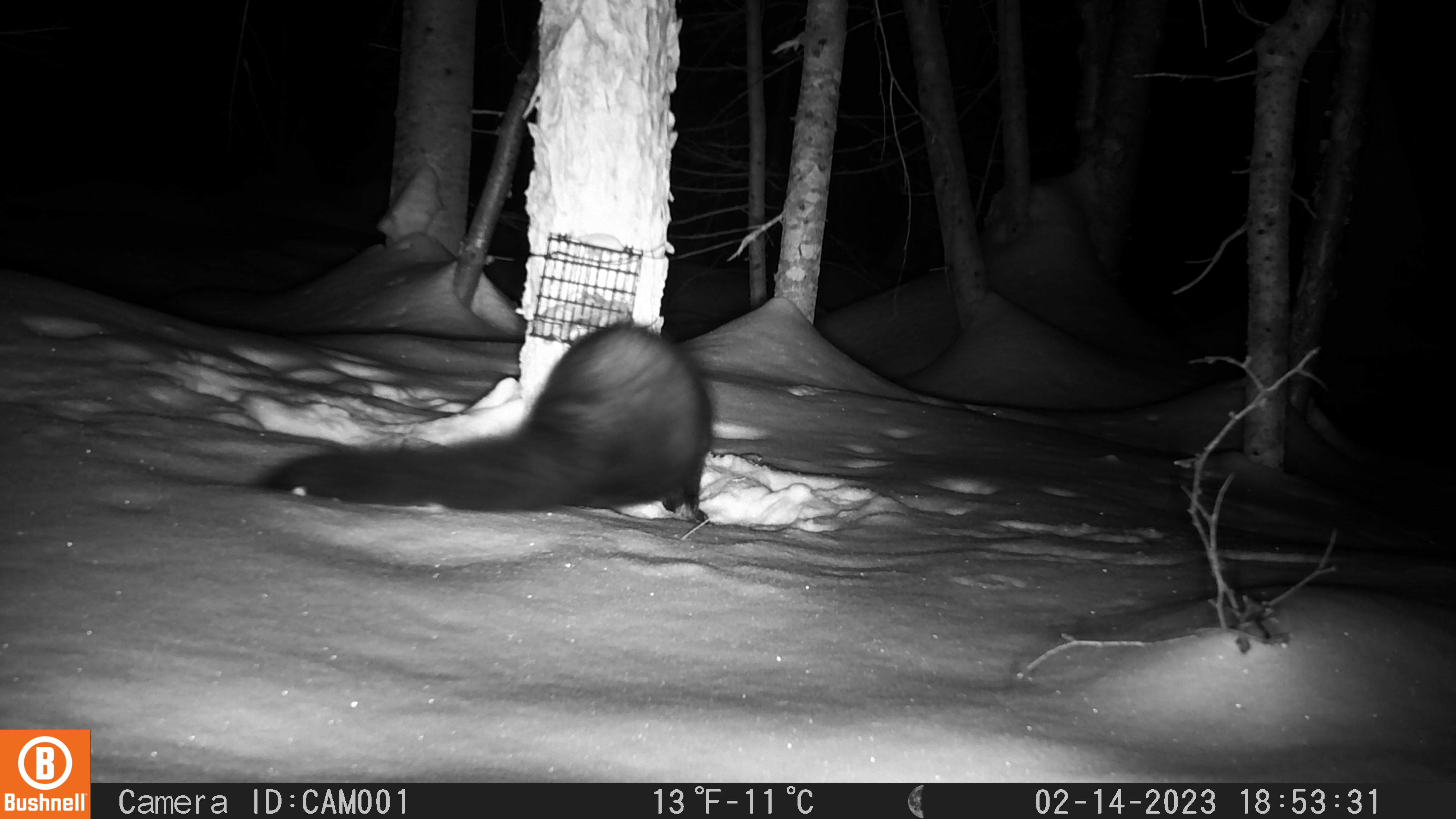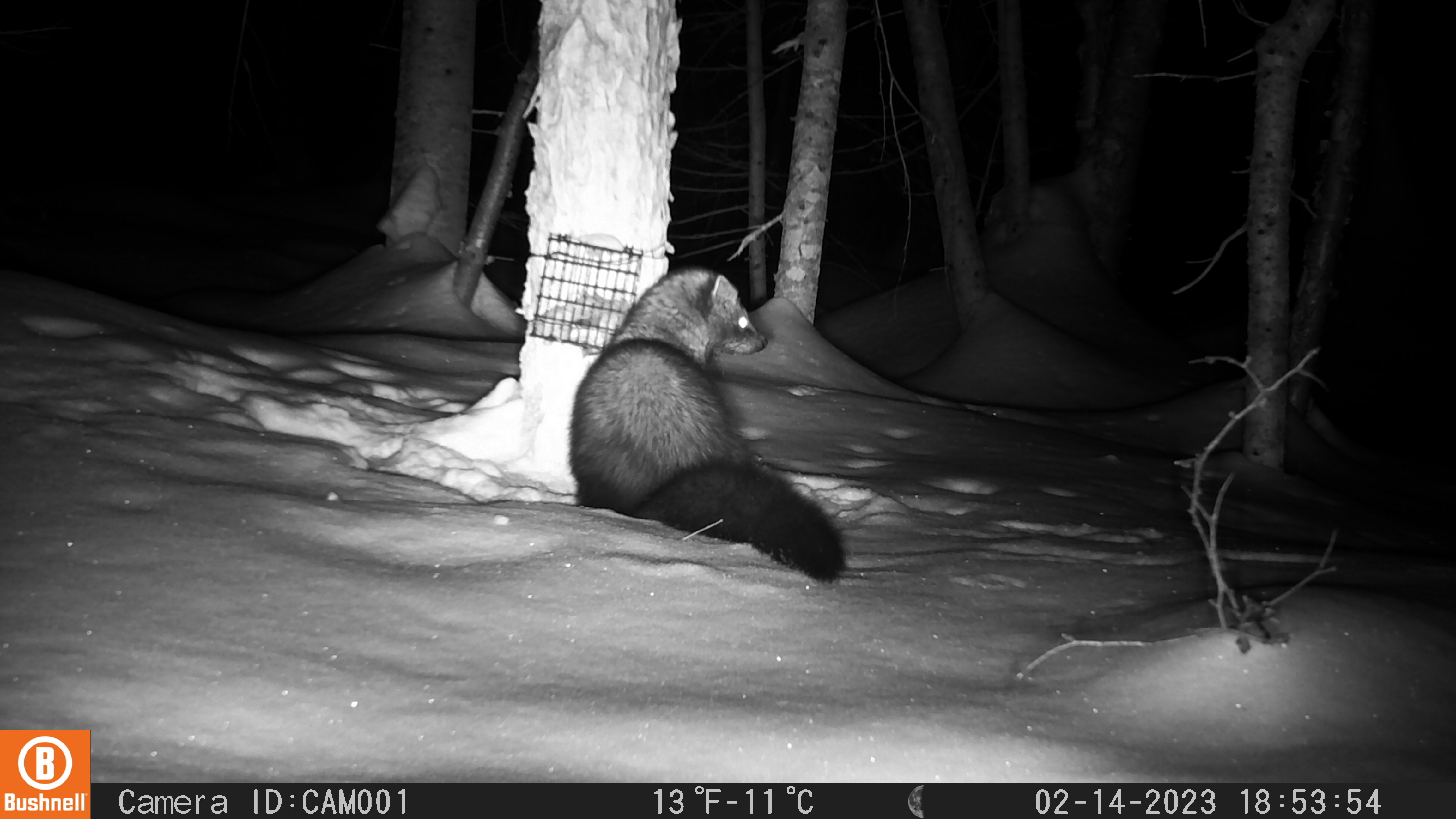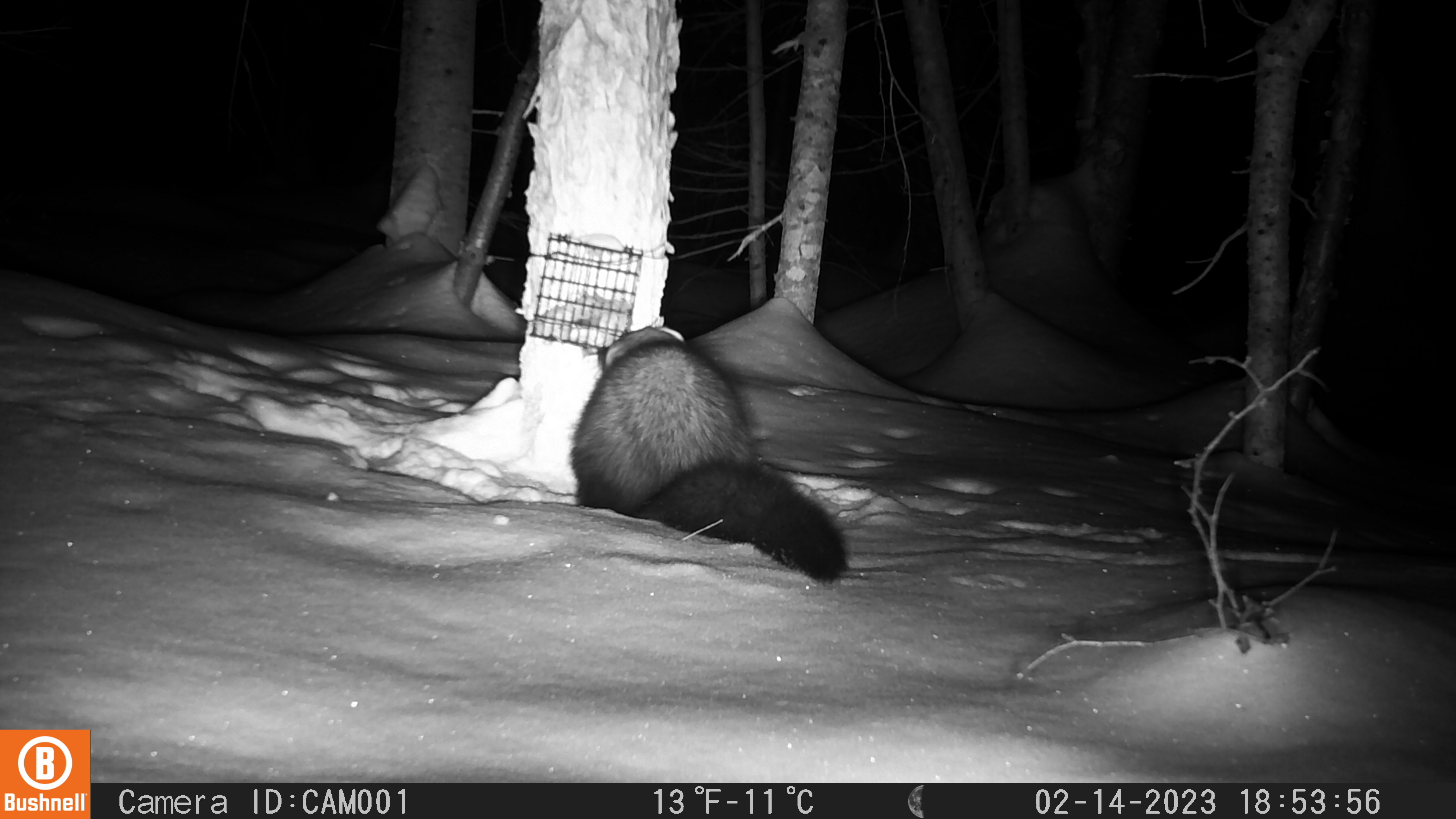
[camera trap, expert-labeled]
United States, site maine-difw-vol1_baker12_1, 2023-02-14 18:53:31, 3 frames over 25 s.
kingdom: Animalia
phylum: Chordata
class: Mammalia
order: Carnivora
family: Mustelidae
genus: Pekania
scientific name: Pekania pennanti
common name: fisher